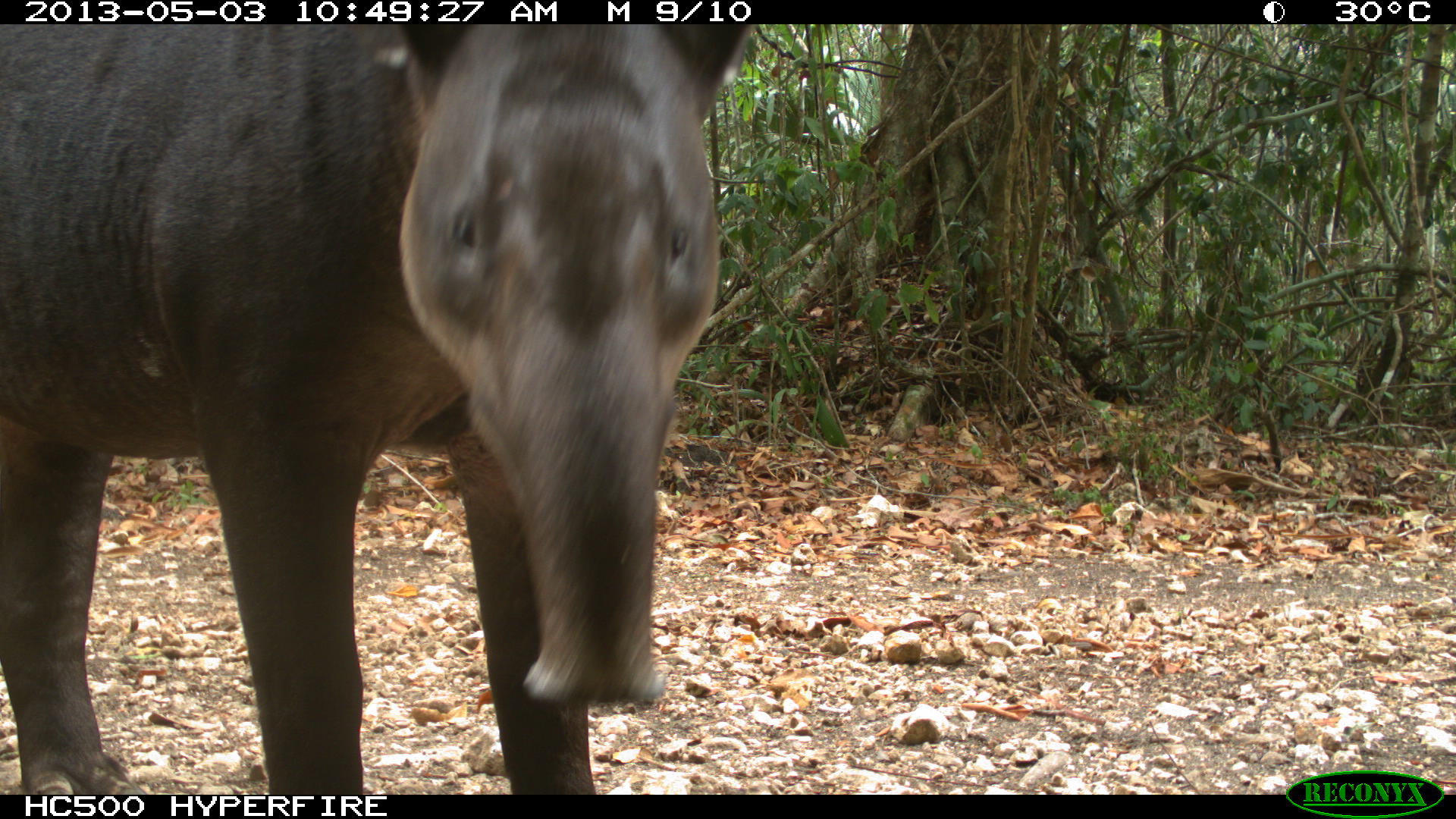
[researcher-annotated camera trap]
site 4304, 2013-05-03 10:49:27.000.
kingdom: Animalia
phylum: Chordata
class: Mammalia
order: Perissodactyla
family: Tapiridae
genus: Tapirus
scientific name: Tapirus bairdii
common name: baird's tapir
Tapirus bairdii (baird's tapir), count 1.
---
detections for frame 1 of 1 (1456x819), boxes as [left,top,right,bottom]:
tapirus bairdii: [0,23,752,792]